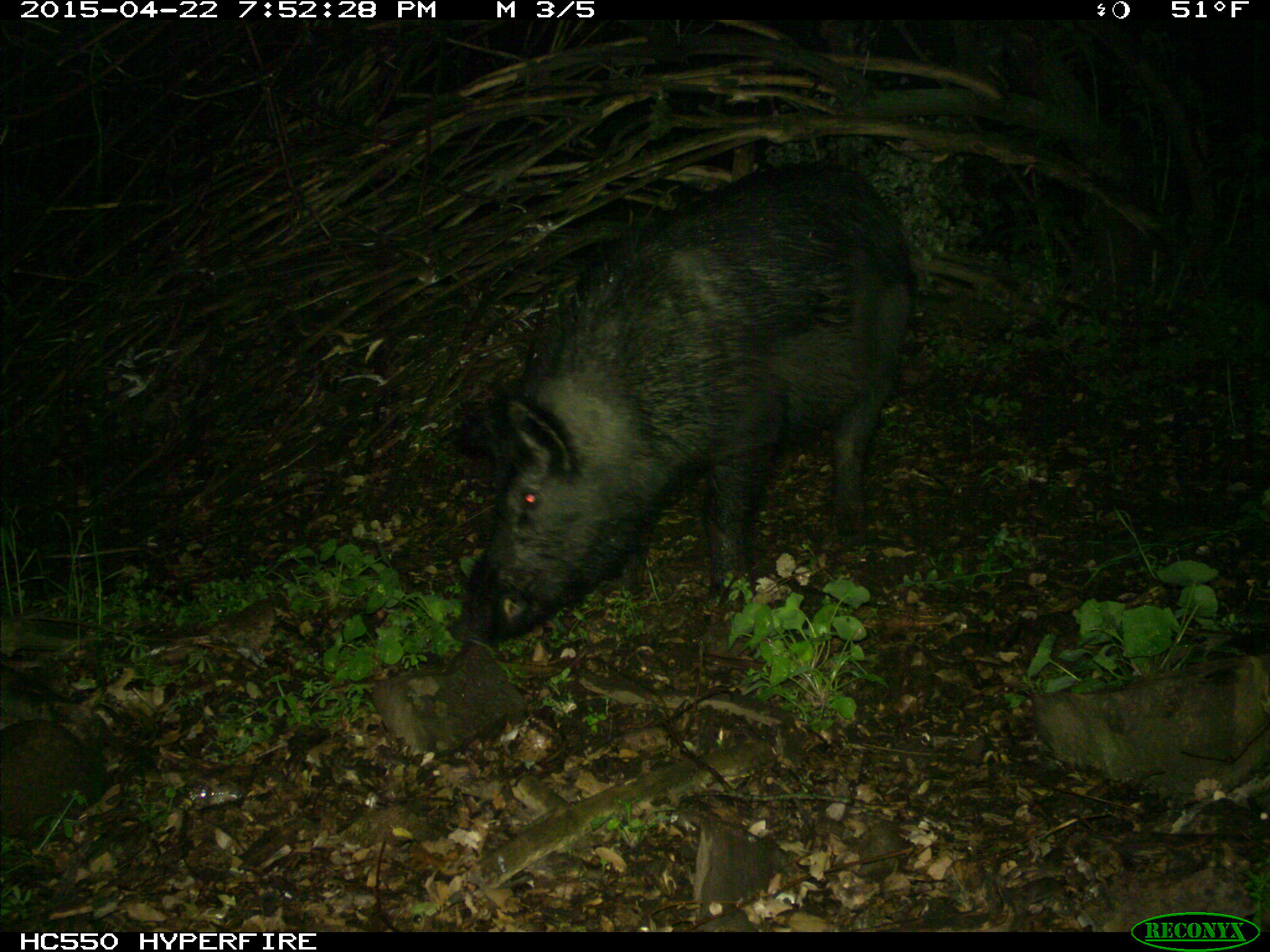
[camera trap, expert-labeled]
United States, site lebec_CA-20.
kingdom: Animalia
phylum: Chordata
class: Mammalia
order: Artiodactyla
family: Suidae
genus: Sus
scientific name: Sus scrofa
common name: wild boar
Sus scrofa (wild boar).